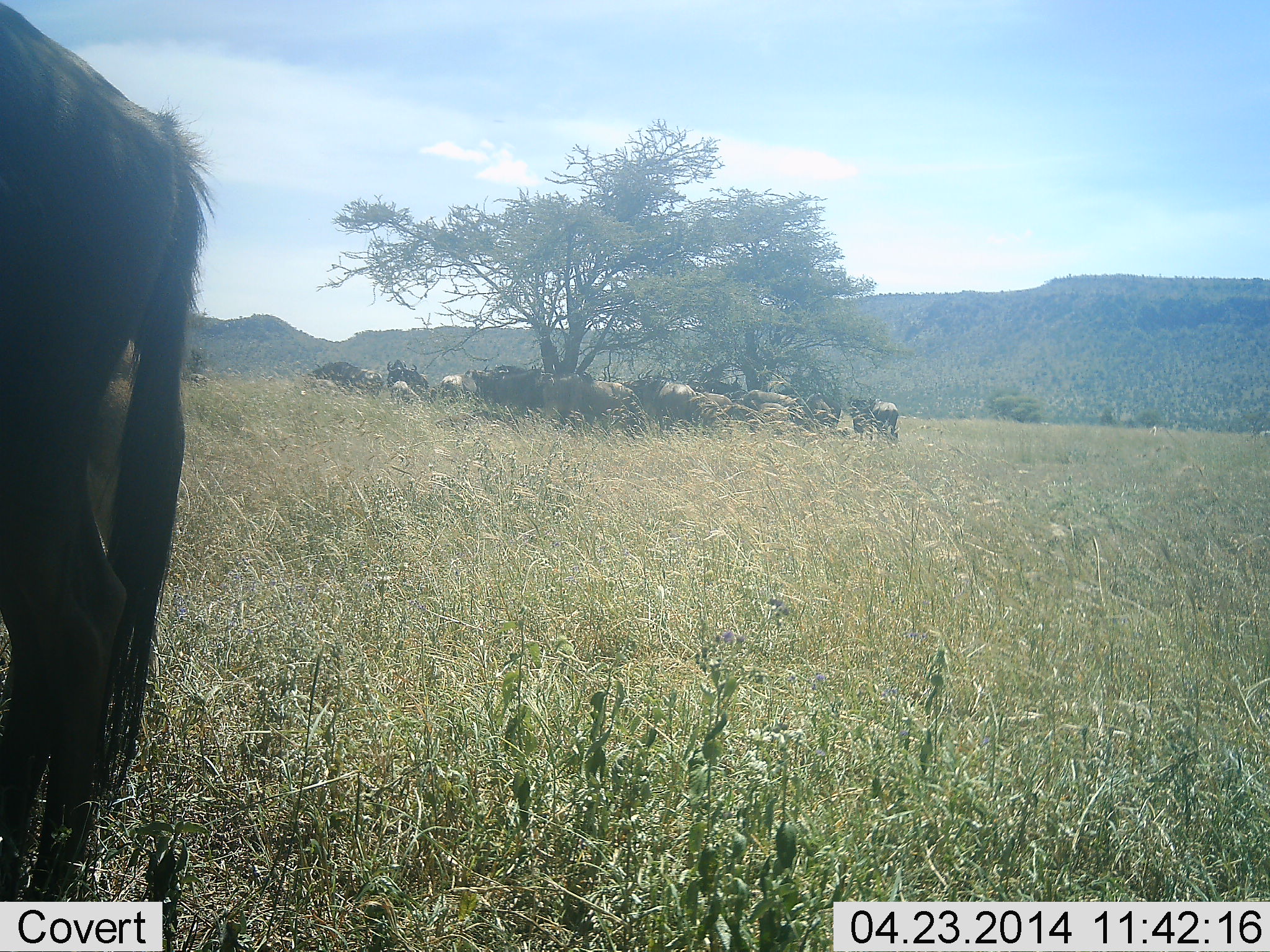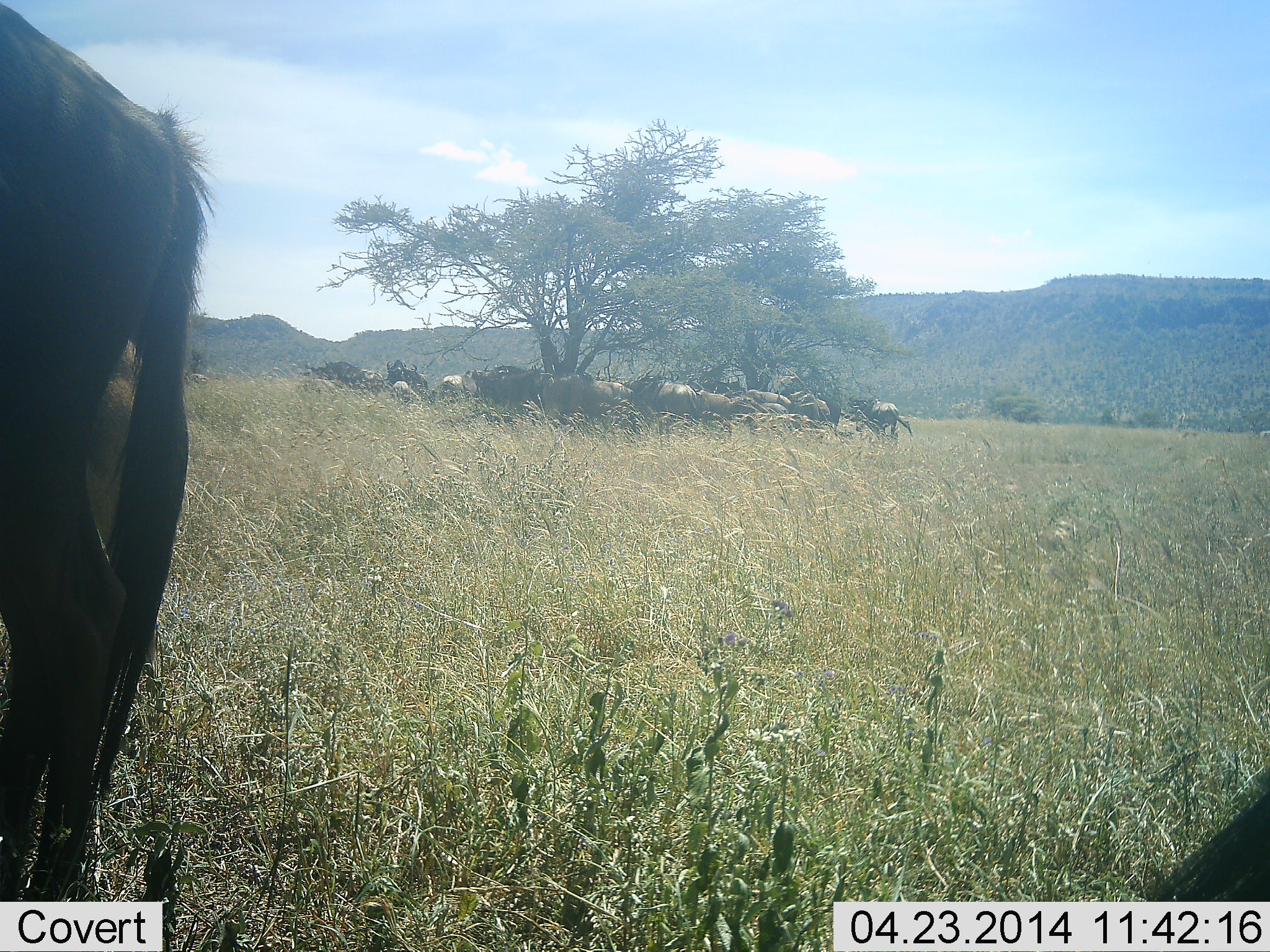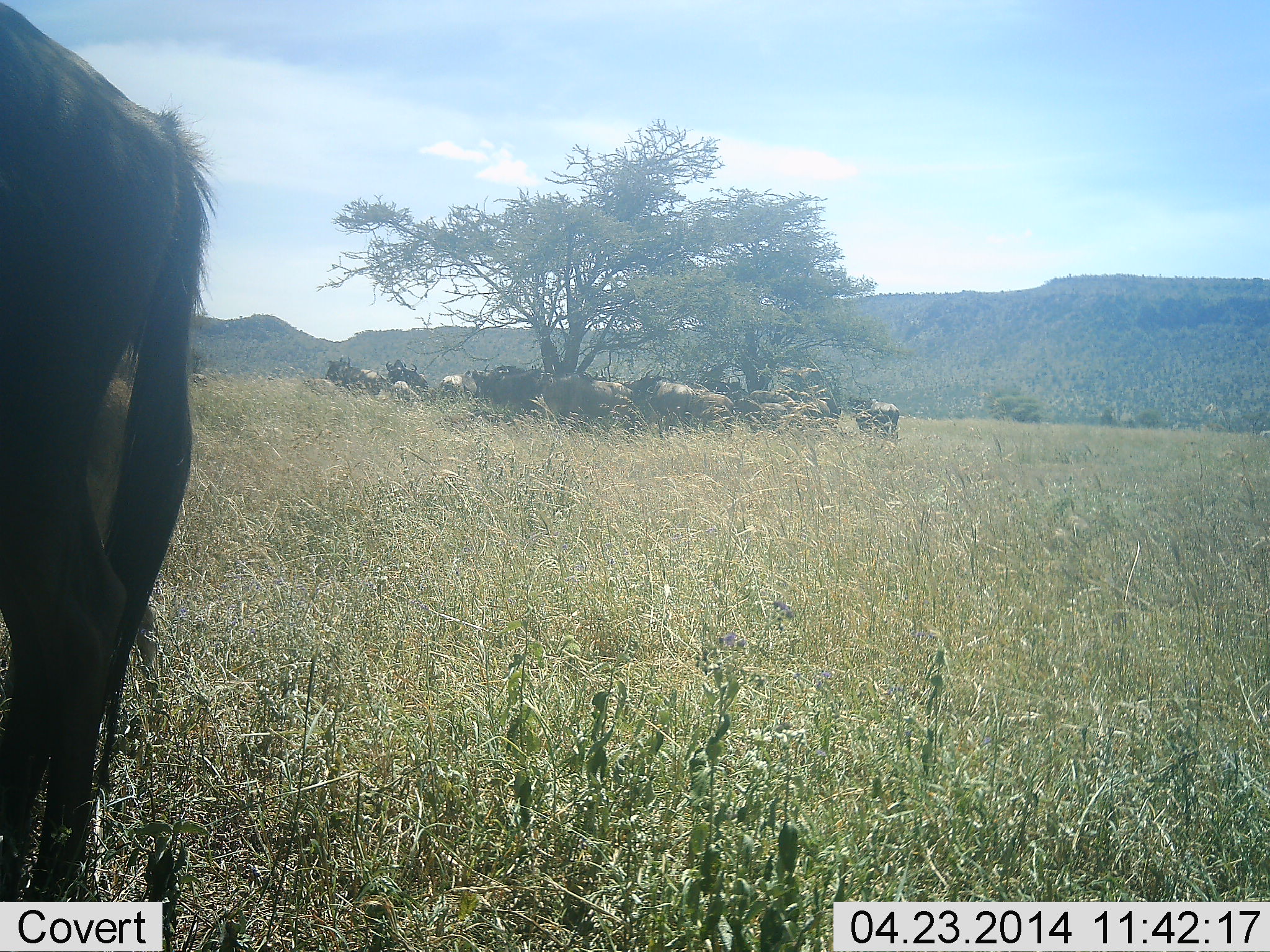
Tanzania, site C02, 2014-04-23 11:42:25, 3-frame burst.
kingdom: Animalia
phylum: Chordata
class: Mammalia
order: Artiodactyla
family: Bovidae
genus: Connochaetes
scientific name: Connochaetes taurinus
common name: blue wildebeest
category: wildebeest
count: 11-50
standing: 91%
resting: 36%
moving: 9%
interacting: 0%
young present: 0%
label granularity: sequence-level